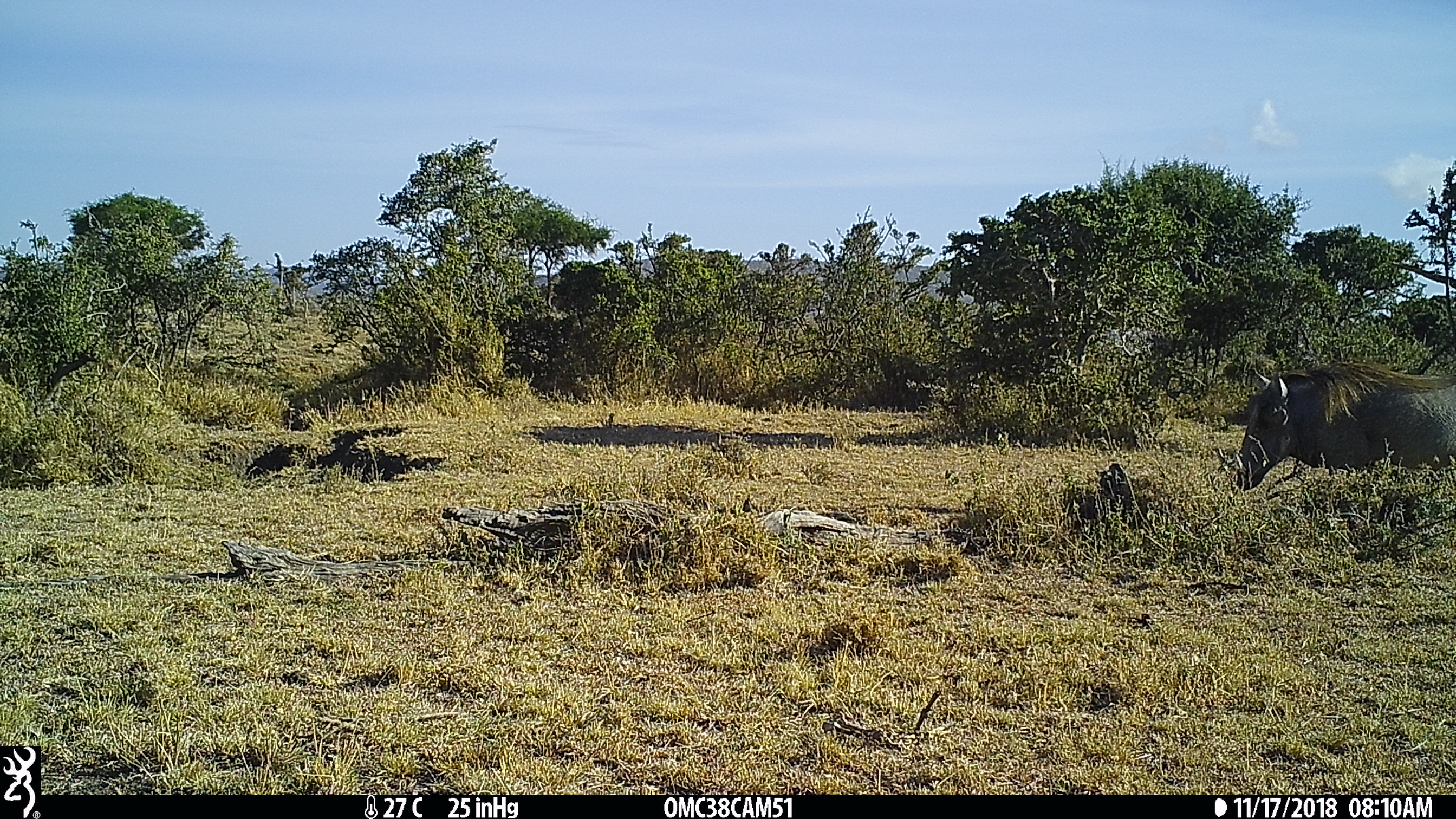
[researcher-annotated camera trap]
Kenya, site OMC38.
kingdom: Animalia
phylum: Chordata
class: Mammalia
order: Artiodactyla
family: Suidae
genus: Phacochoerus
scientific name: Phacochoerus africanus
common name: common warthog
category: warthog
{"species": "warthog (common warthog) (Phacochoerus africanus)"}